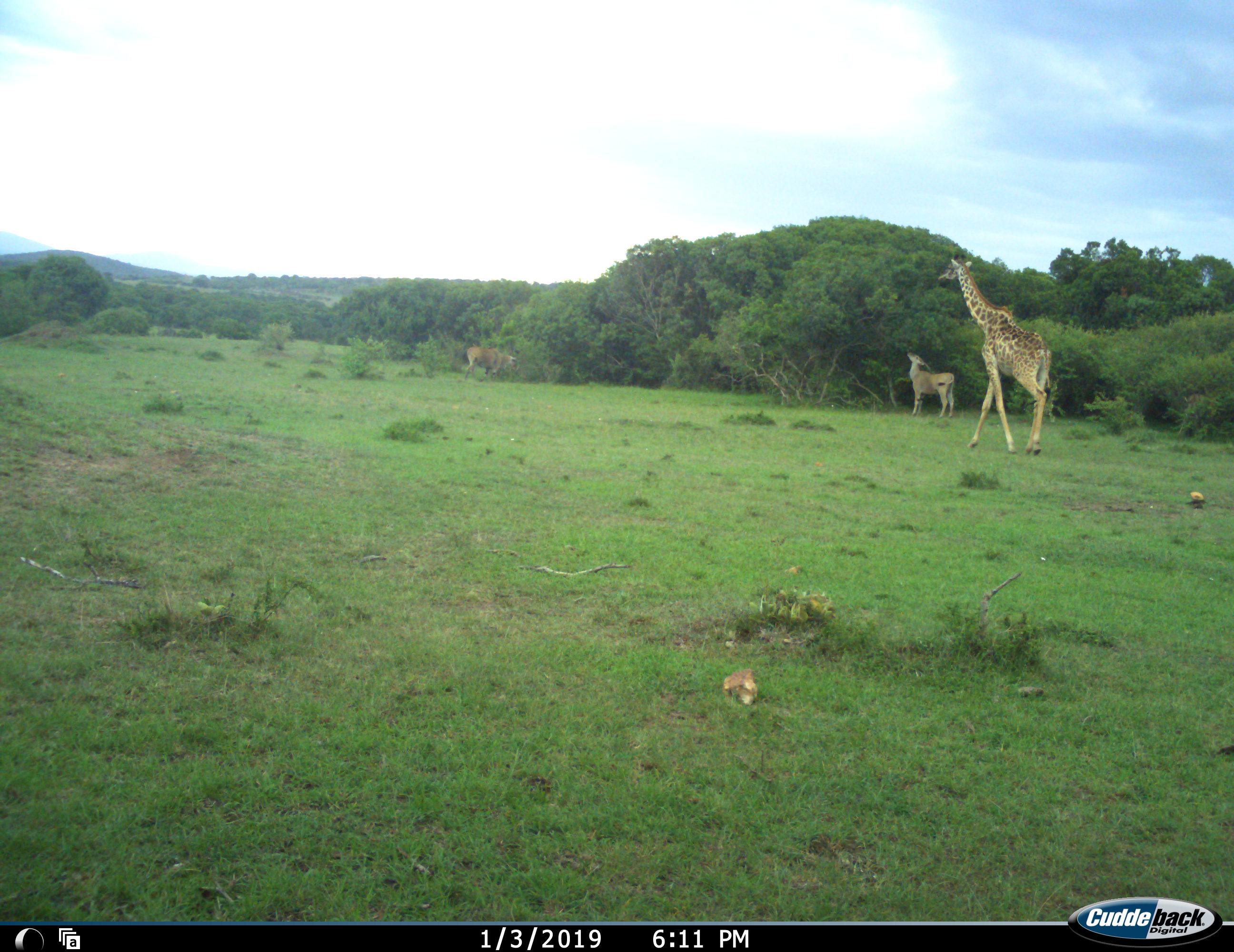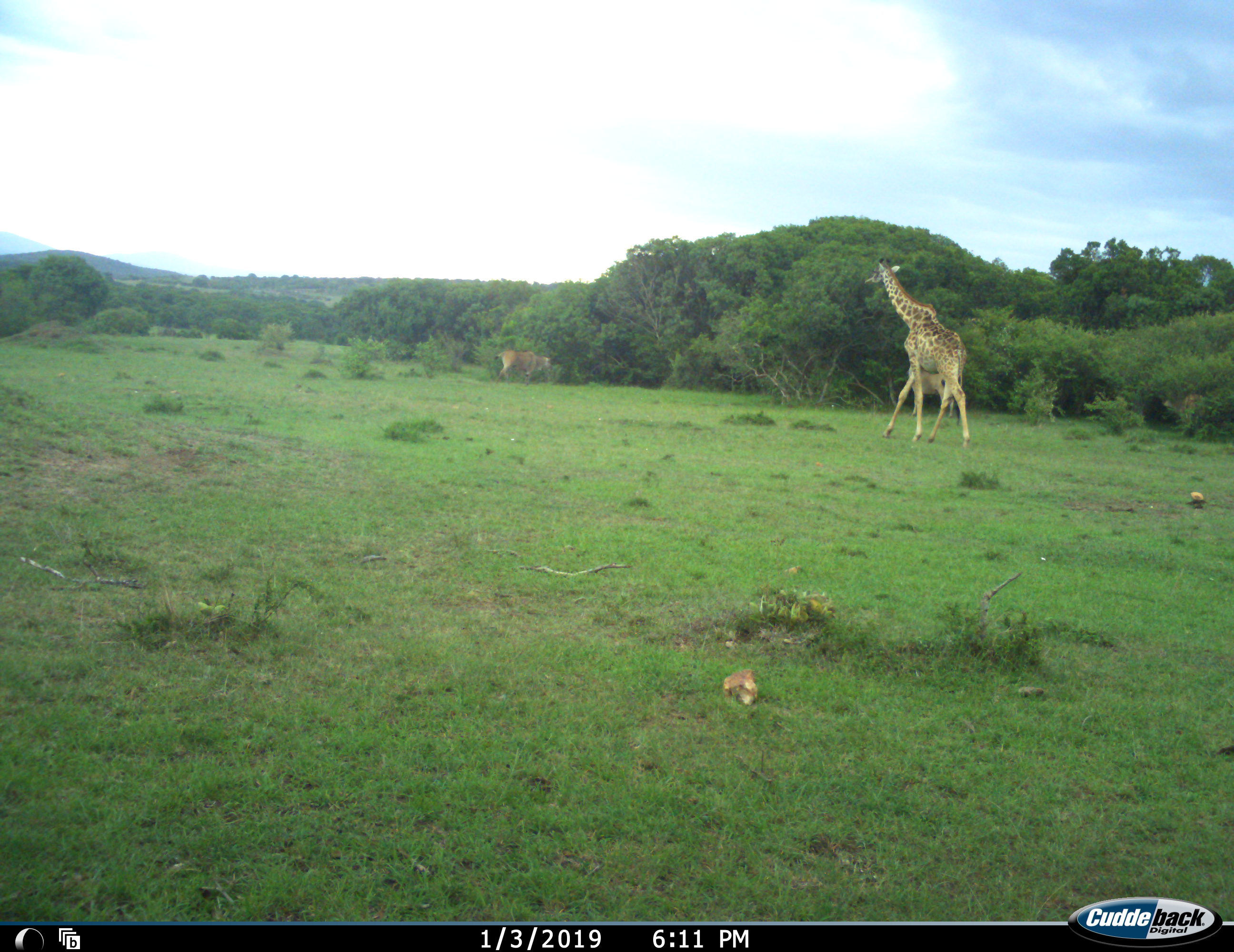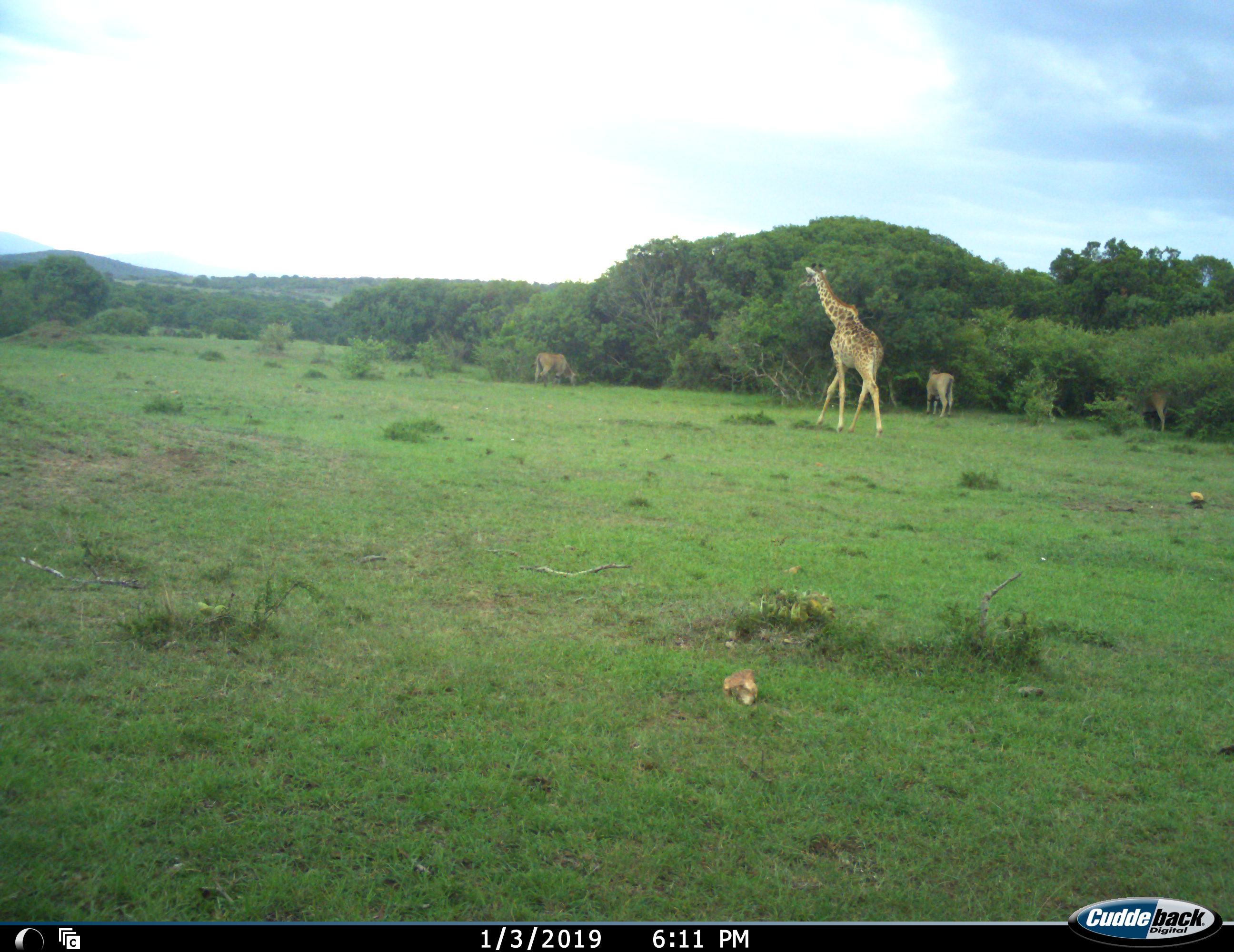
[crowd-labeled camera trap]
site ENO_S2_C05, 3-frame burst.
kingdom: Animalia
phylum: Chordata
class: Mammalia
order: Artiodactyla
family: Bovidae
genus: Tragelaphus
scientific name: Tragelaphus oryx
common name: eland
Eland (Tragelaphus oryx), count 3. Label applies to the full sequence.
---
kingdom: Animalia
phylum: Chordata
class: Mammalia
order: Artiodactyla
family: Giraffidae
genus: Giraffa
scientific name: Giraffa camelopardalis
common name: giraffe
Giraffe (Giraffa camelopardalis), count 1. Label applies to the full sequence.